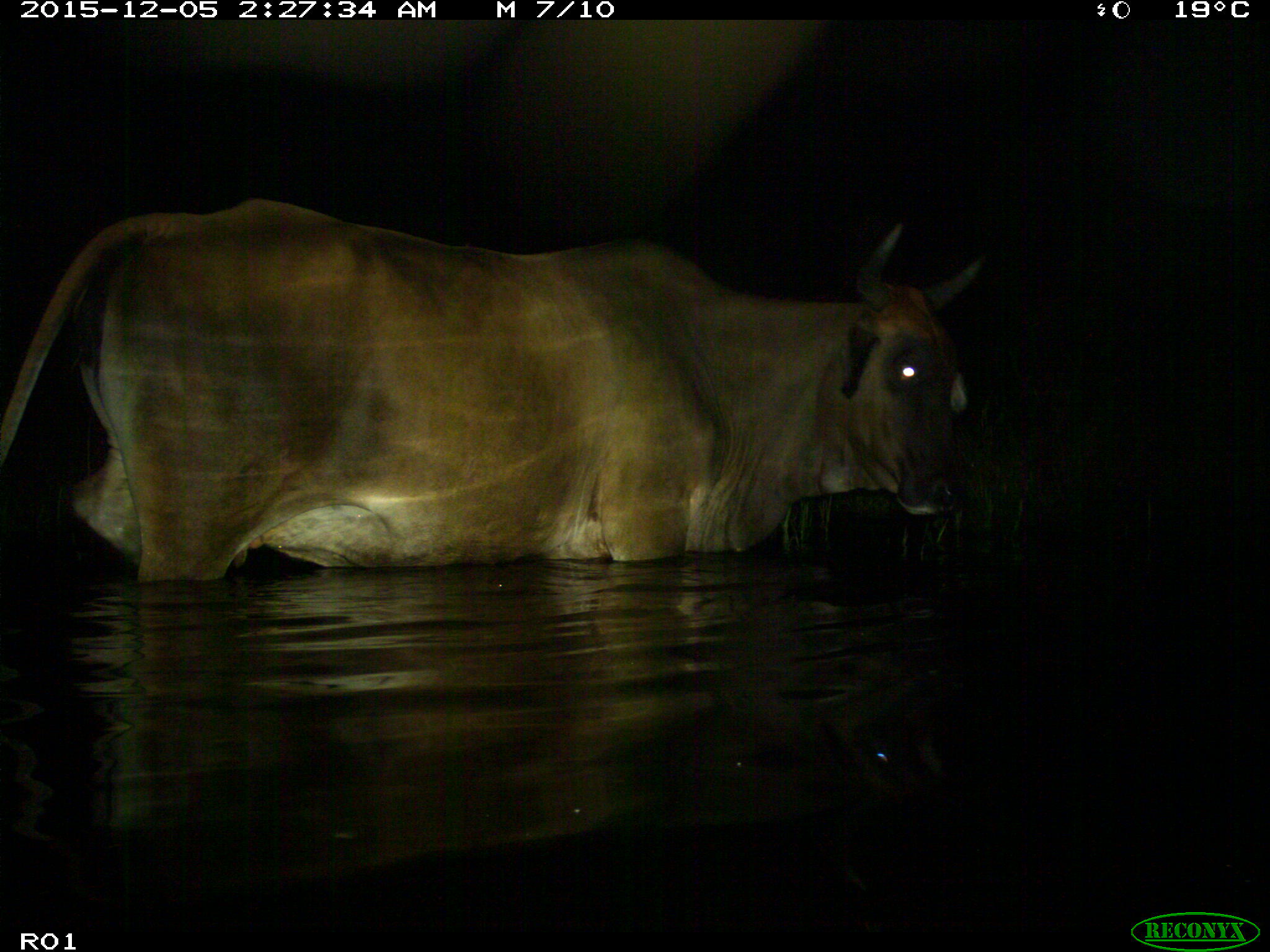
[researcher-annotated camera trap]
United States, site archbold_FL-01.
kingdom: Animalia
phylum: Chordata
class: Mammalia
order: Artiodactyla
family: Bovidae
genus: Bos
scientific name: Bos taurus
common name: domestic cow